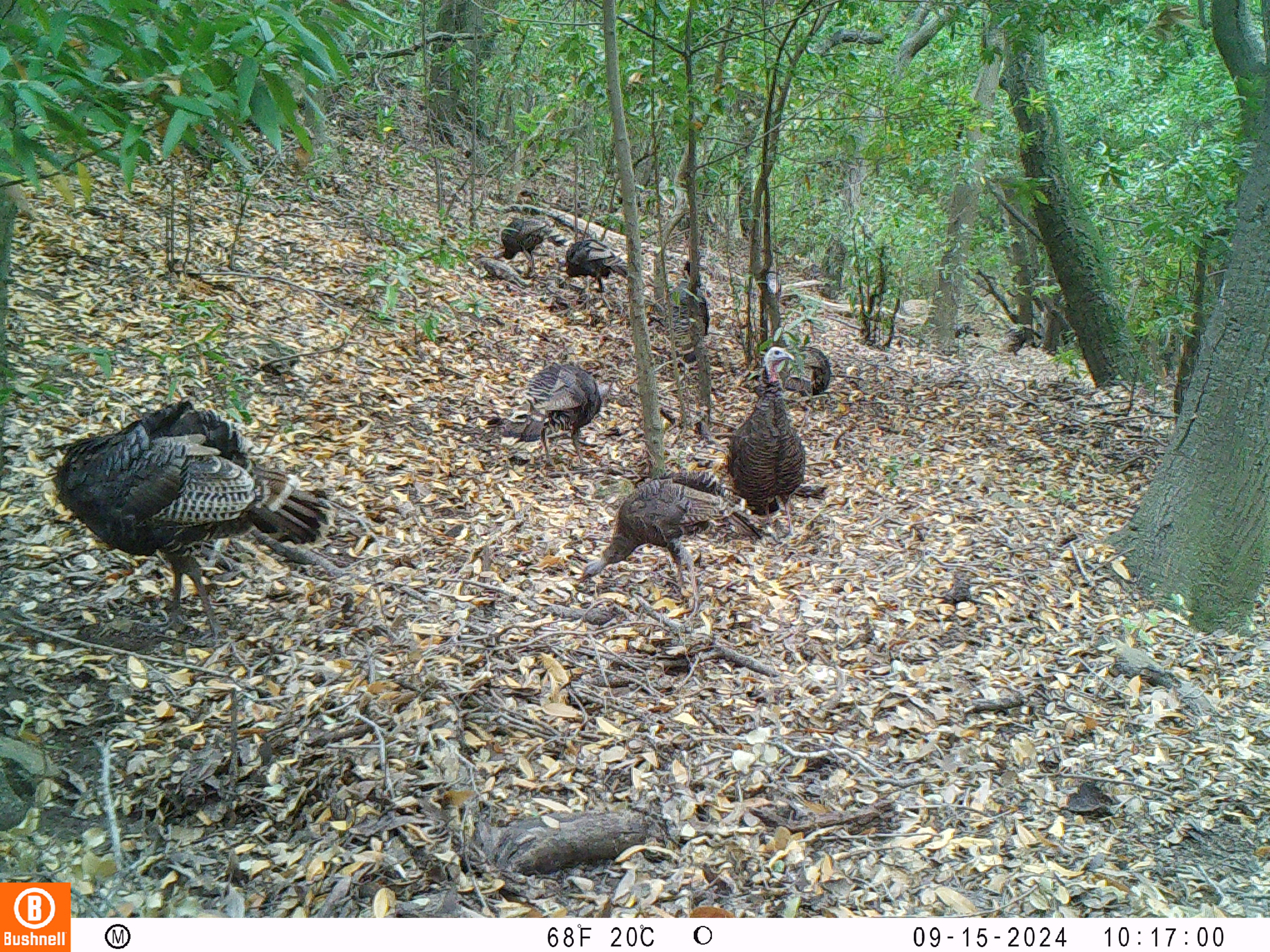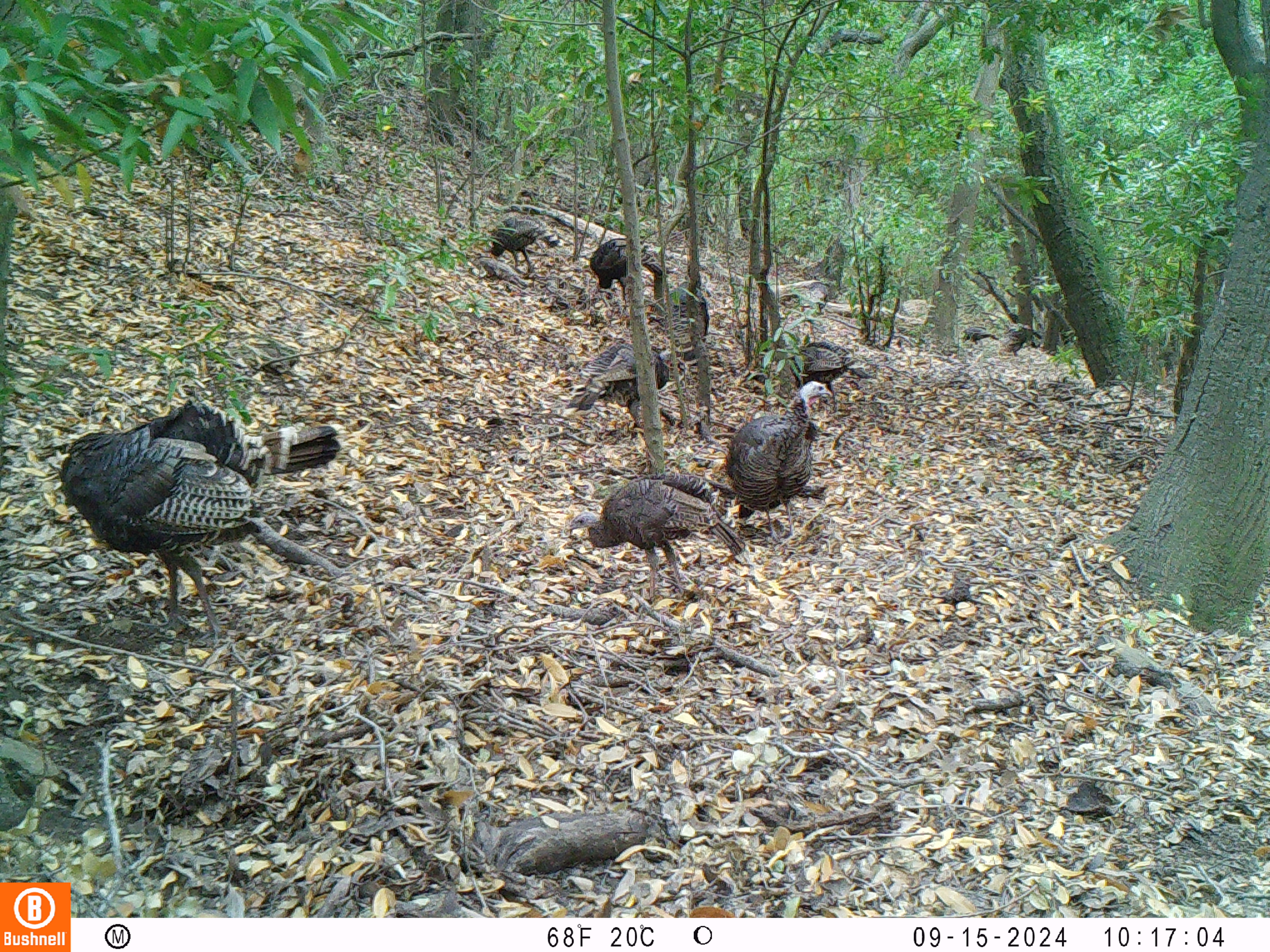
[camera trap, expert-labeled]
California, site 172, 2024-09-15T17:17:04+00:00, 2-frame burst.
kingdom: Animalia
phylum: Chordata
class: Aves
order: Galliformes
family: Phasianidae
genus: Meleagris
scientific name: Meleagris gallopavo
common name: turkey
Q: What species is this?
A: Turkey (Meleagris gallopavo).